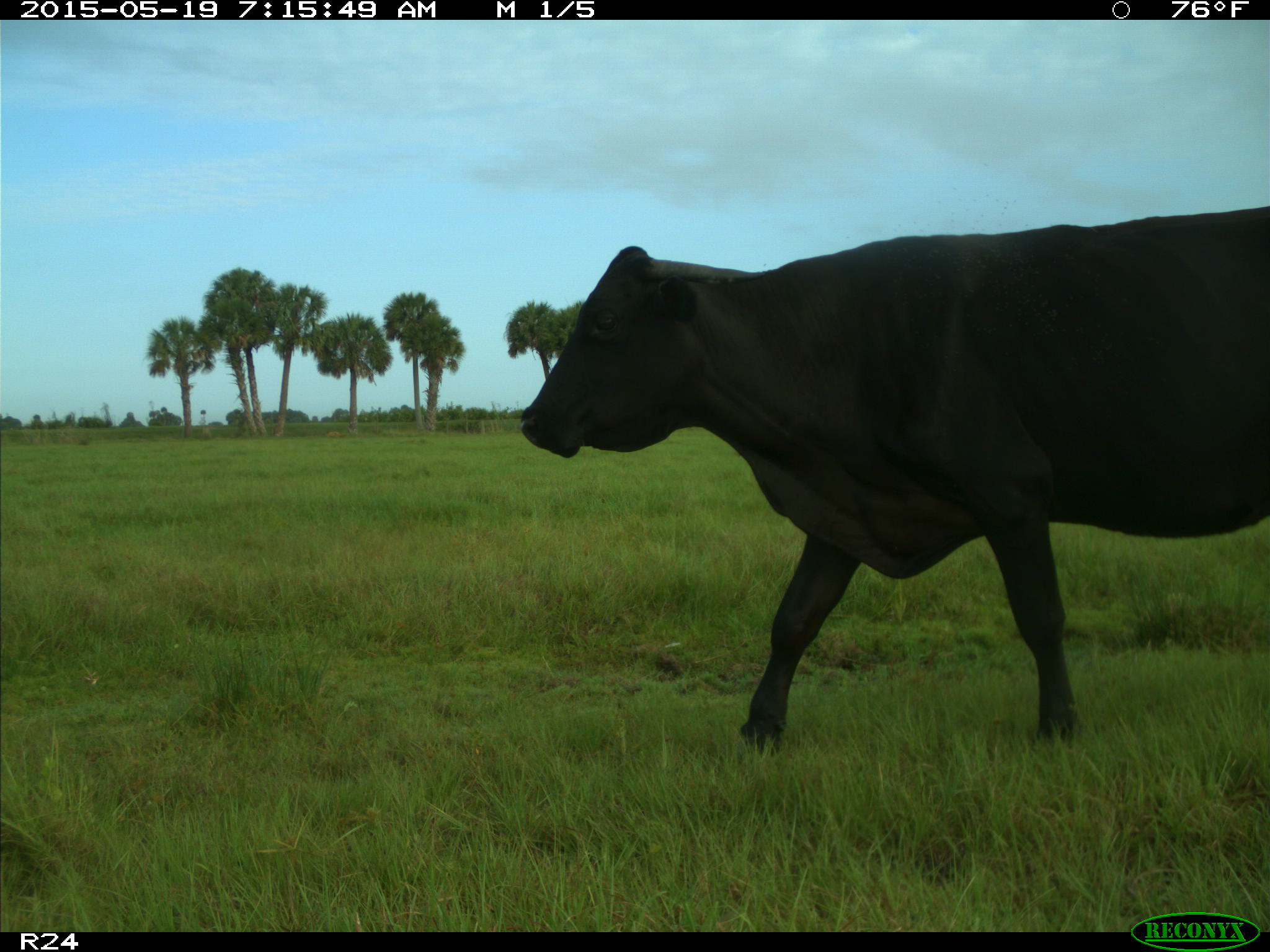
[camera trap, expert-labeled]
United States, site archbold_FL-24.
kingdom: Animalia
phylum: Chordata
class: Mammalia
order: Artiodactyla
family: Bovidae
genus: Bos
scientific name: Bos taurus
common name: domestic cow